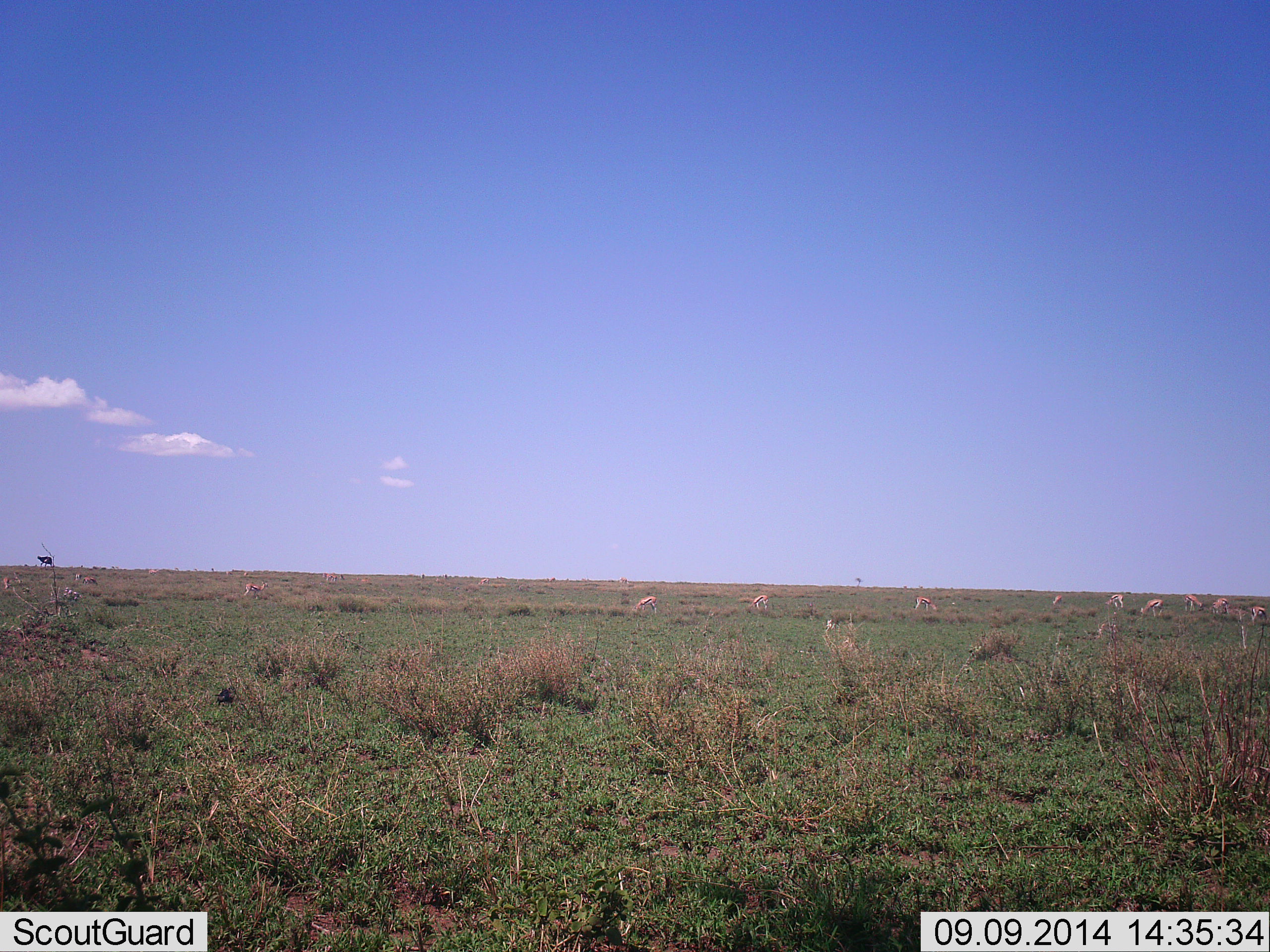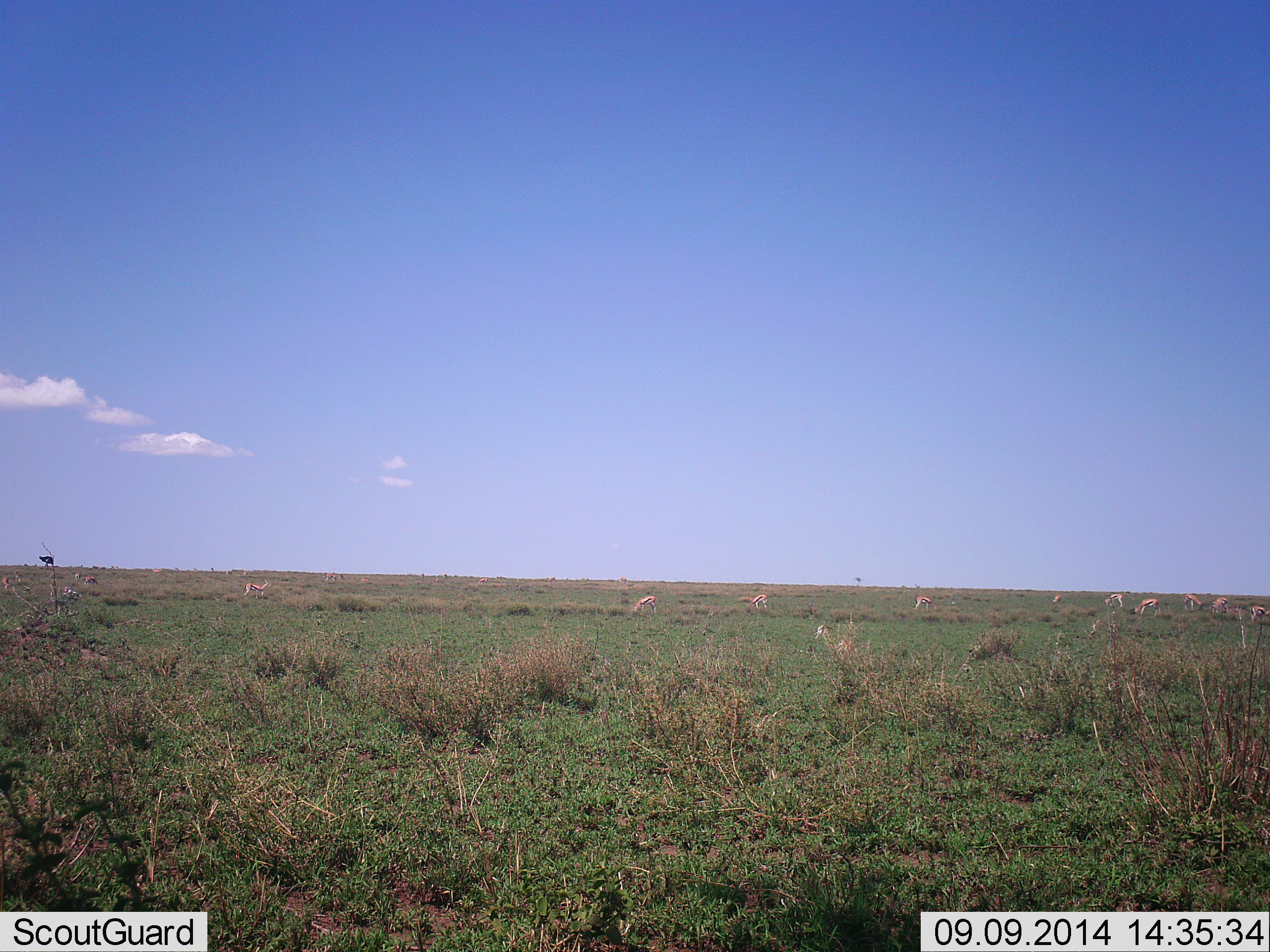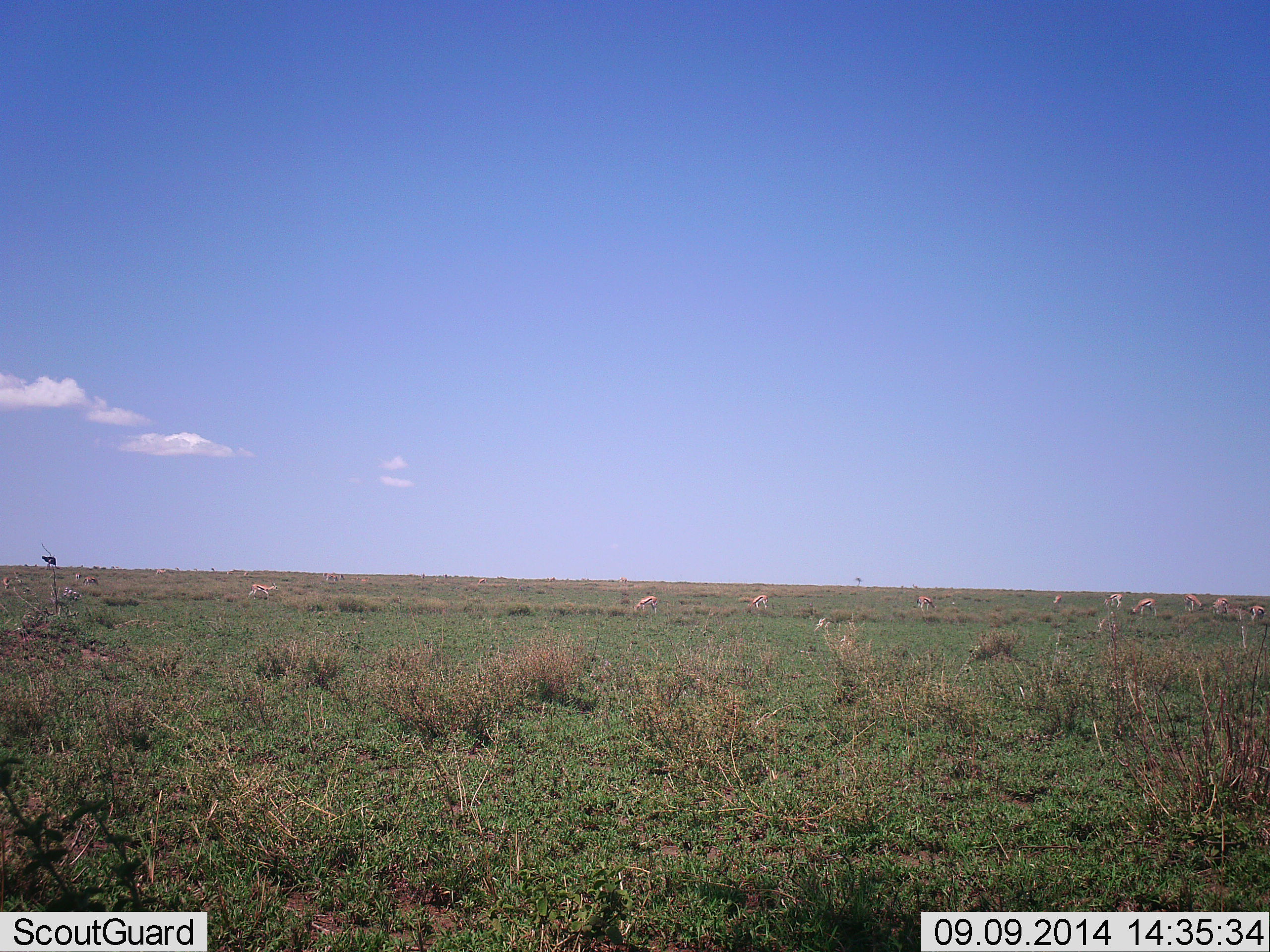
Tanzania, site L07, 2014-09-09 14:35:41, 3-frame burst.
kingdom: Animalia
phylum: Chordata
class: Mammalia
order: Artiodactyla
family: Bovidae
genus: Eudorcas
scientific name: Eudorcas thomsonii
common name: thomson's gazelle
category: gazellethomsons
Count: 11-50.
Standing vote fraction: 33%.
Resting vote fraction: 0%.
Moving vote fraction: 8%.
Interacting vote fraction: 0%.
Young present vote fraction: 0%.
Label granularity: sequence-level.